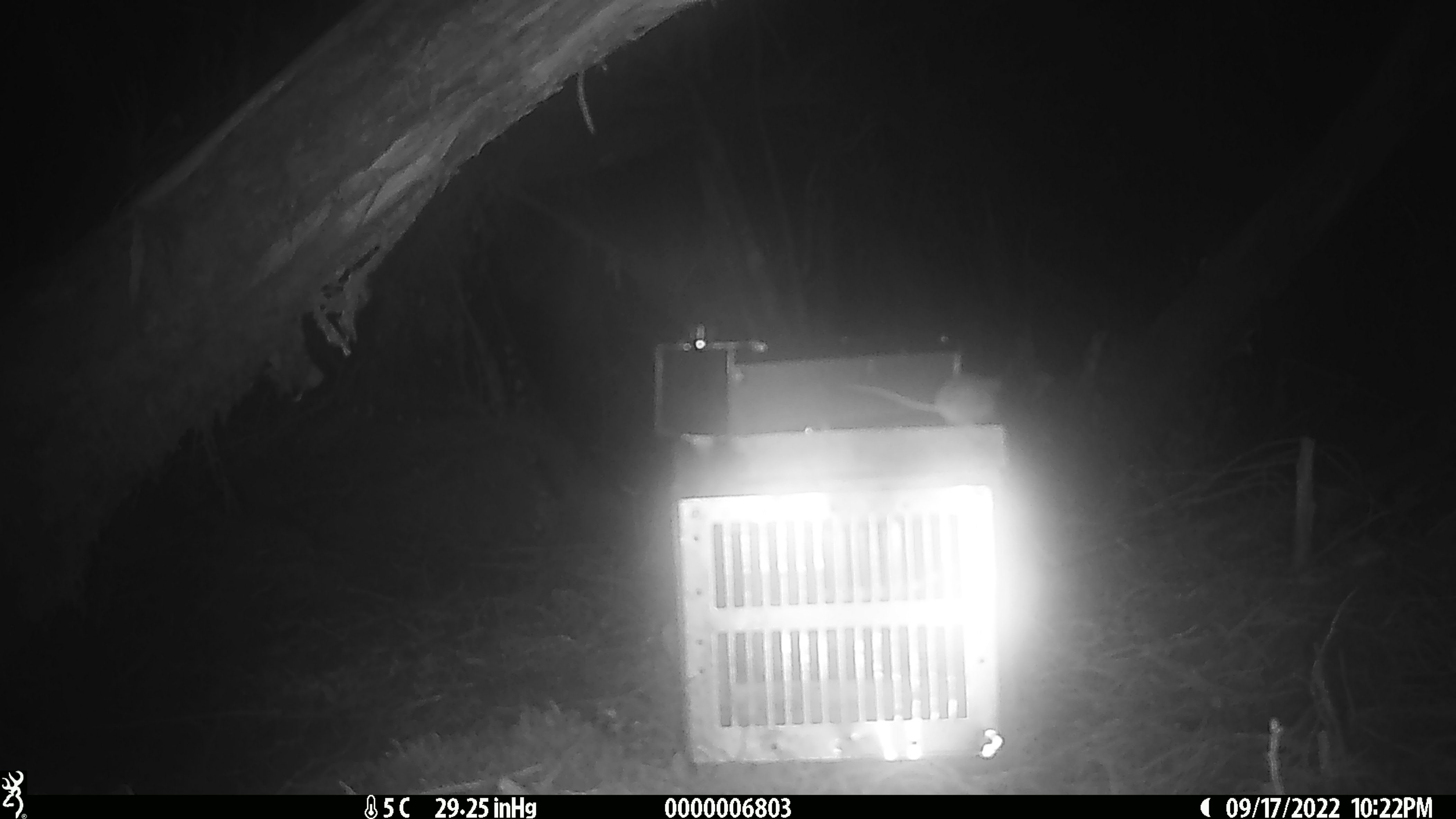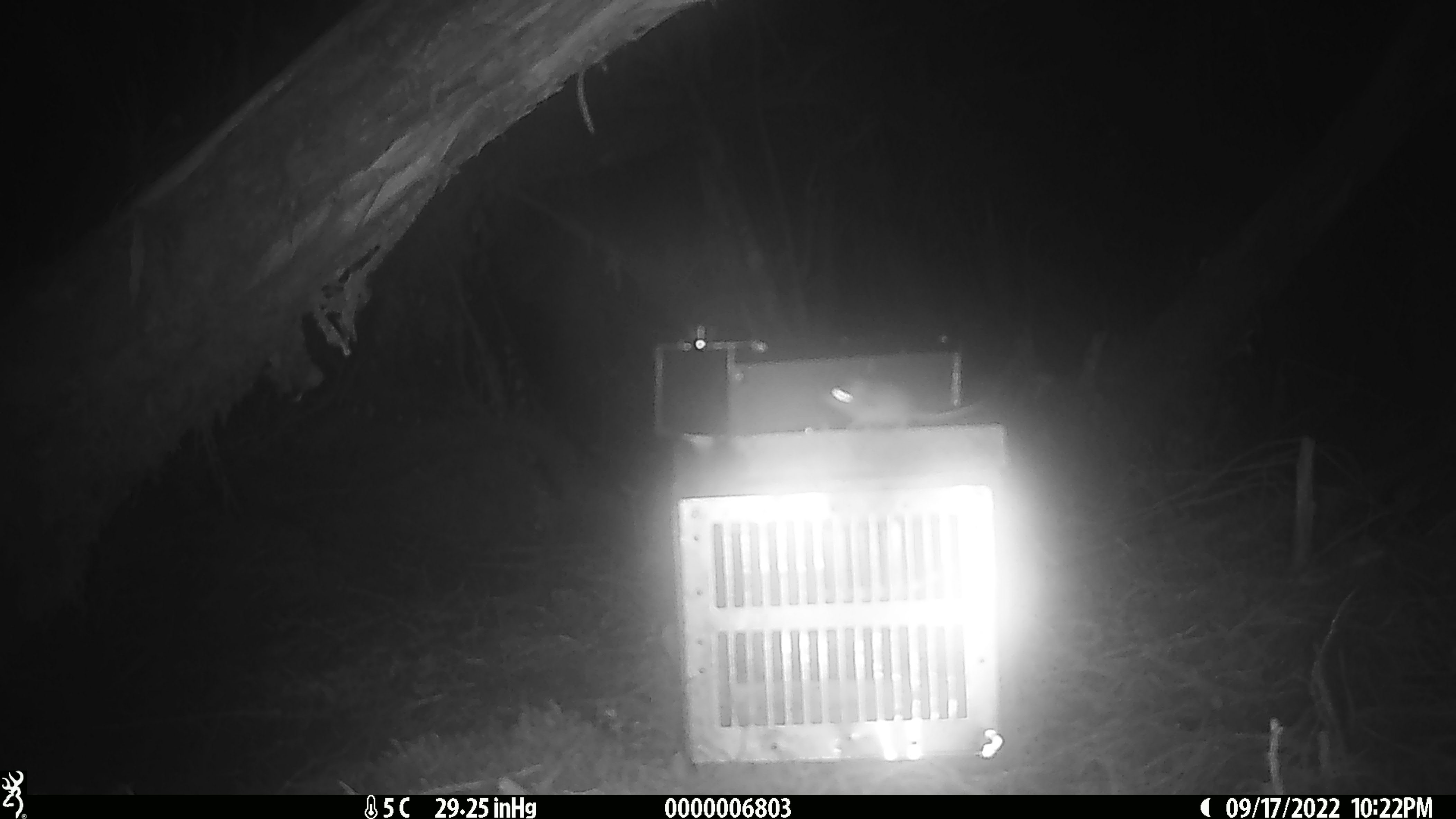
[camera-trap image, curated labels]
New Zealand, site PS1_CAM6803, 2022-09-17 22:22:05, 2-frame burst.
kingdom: Animalia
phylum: Chordata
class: Mammalia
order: Rodentia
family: Muridae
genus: Mus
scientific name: Mus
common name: mouse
Mouse (Mus).